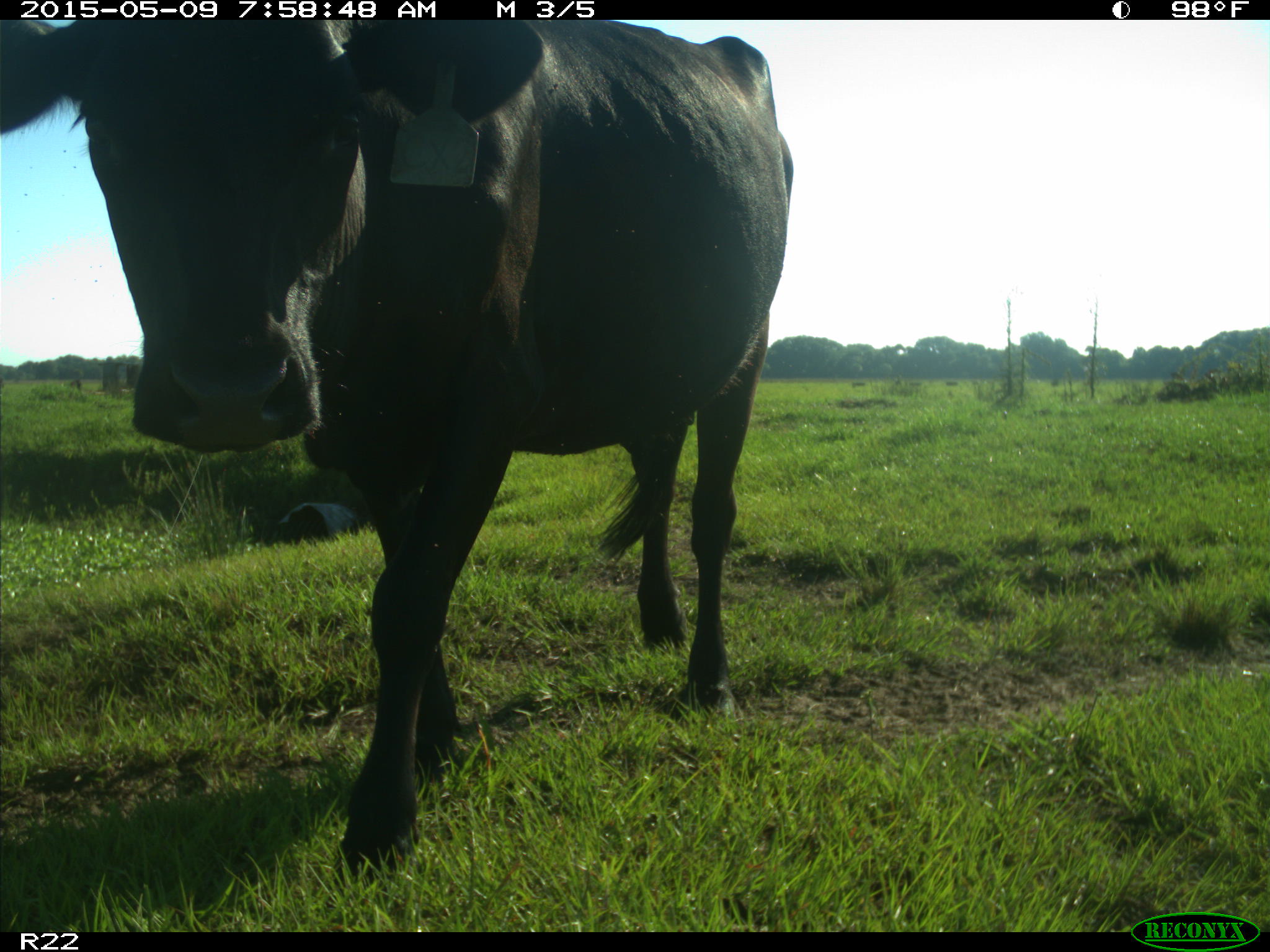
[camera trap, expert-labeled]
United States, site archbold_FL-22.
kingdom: Animalia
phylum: Chordata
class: Mammalia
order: Artiodactyla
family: Bovidae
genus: Bos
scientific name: Bos taurus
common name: domestic cow